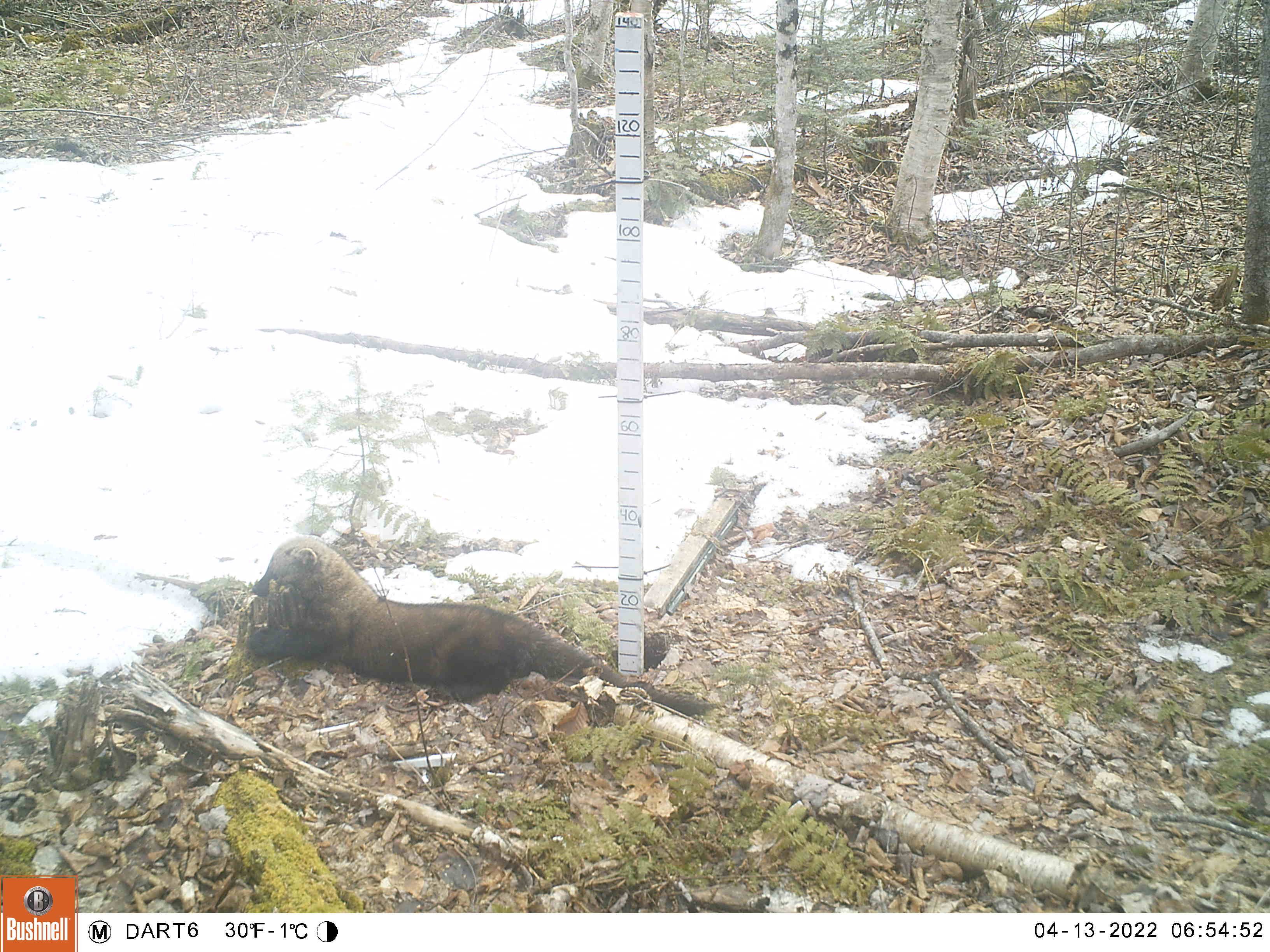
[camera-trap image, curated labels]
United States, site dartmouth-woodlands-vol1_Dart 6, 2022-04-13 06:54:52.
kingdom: Animalia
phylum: Chordata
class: Mammalia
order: Carnivora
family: Mustelidae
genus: Pekania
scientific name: Pekania pennanti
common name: fisher